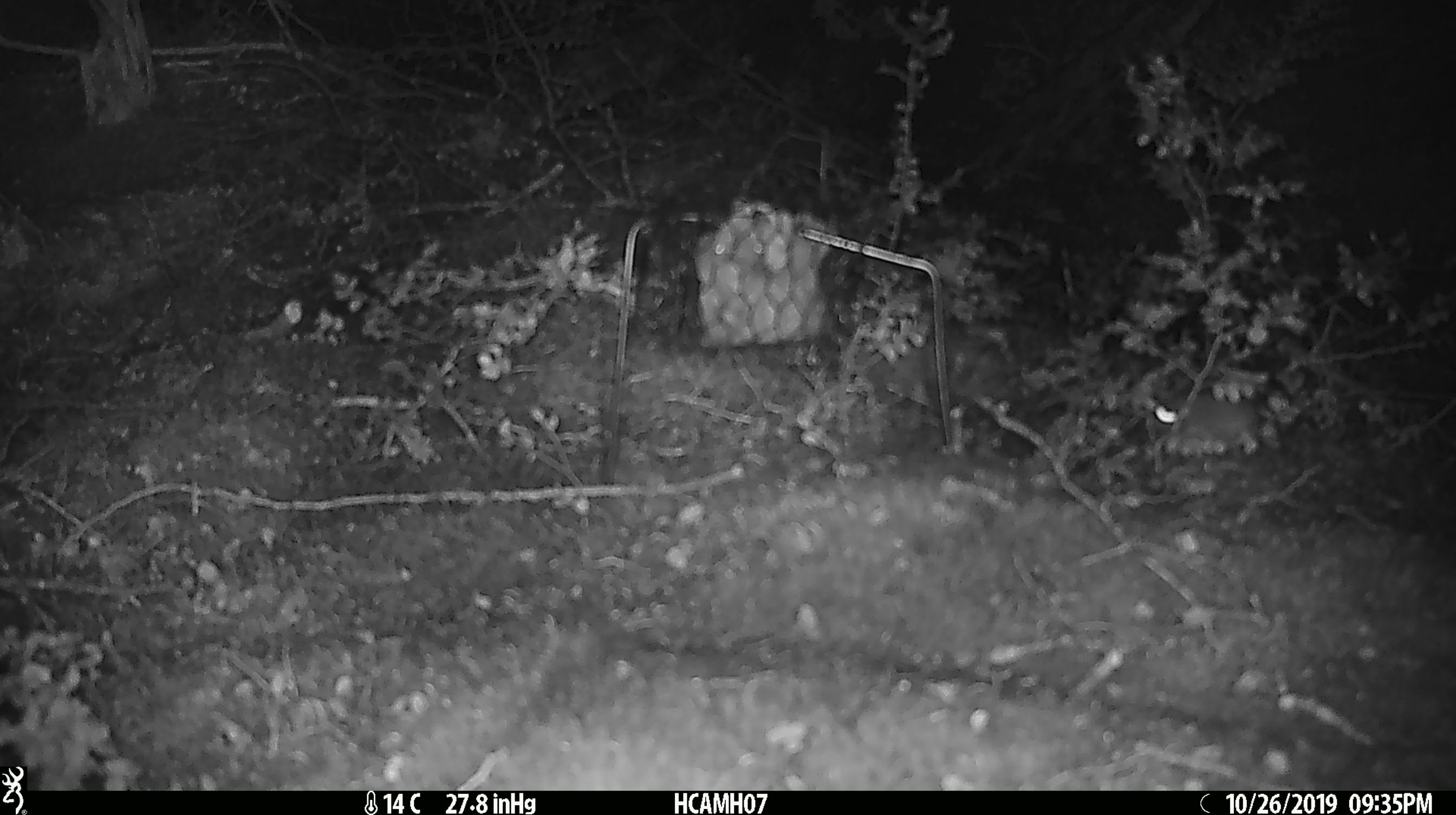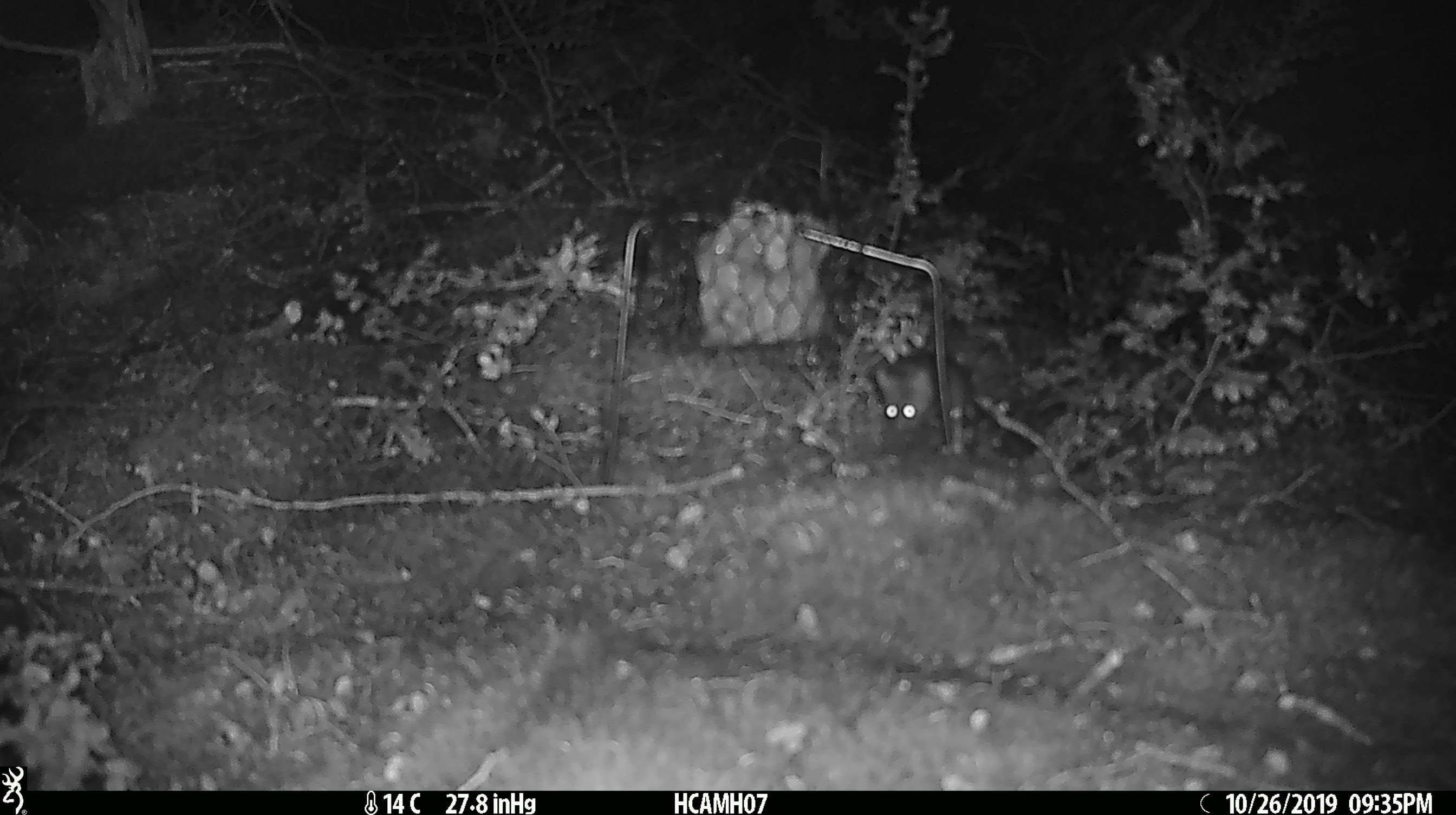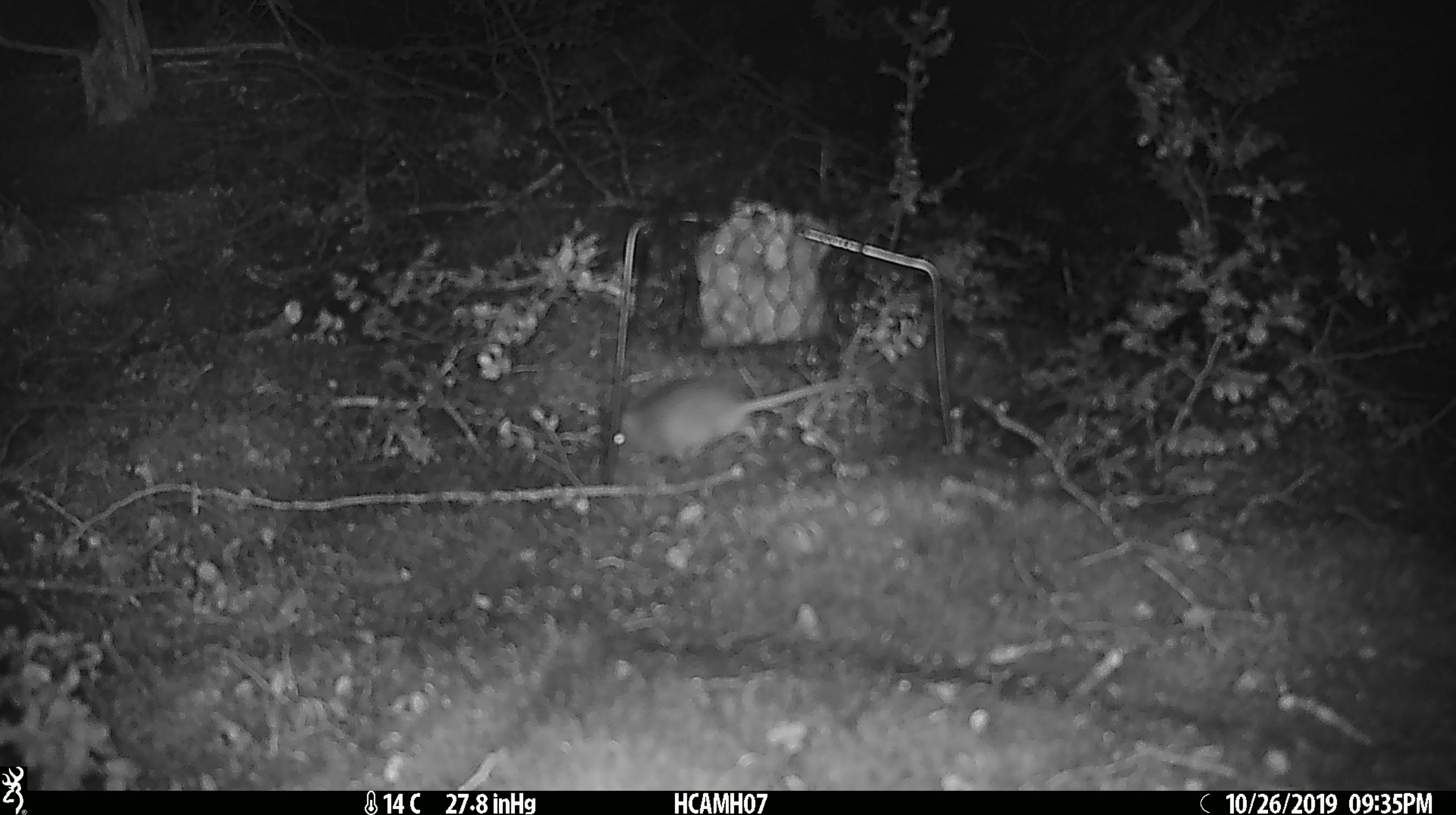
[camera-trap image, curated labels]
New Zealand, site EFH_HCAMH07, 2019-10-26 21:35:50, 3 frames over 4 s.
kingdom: Animalia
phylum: Chordata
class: Mammalia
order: Rodentia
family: Muridae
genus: Mus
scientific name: Mus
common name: mouse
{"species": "mouse (Mus)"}